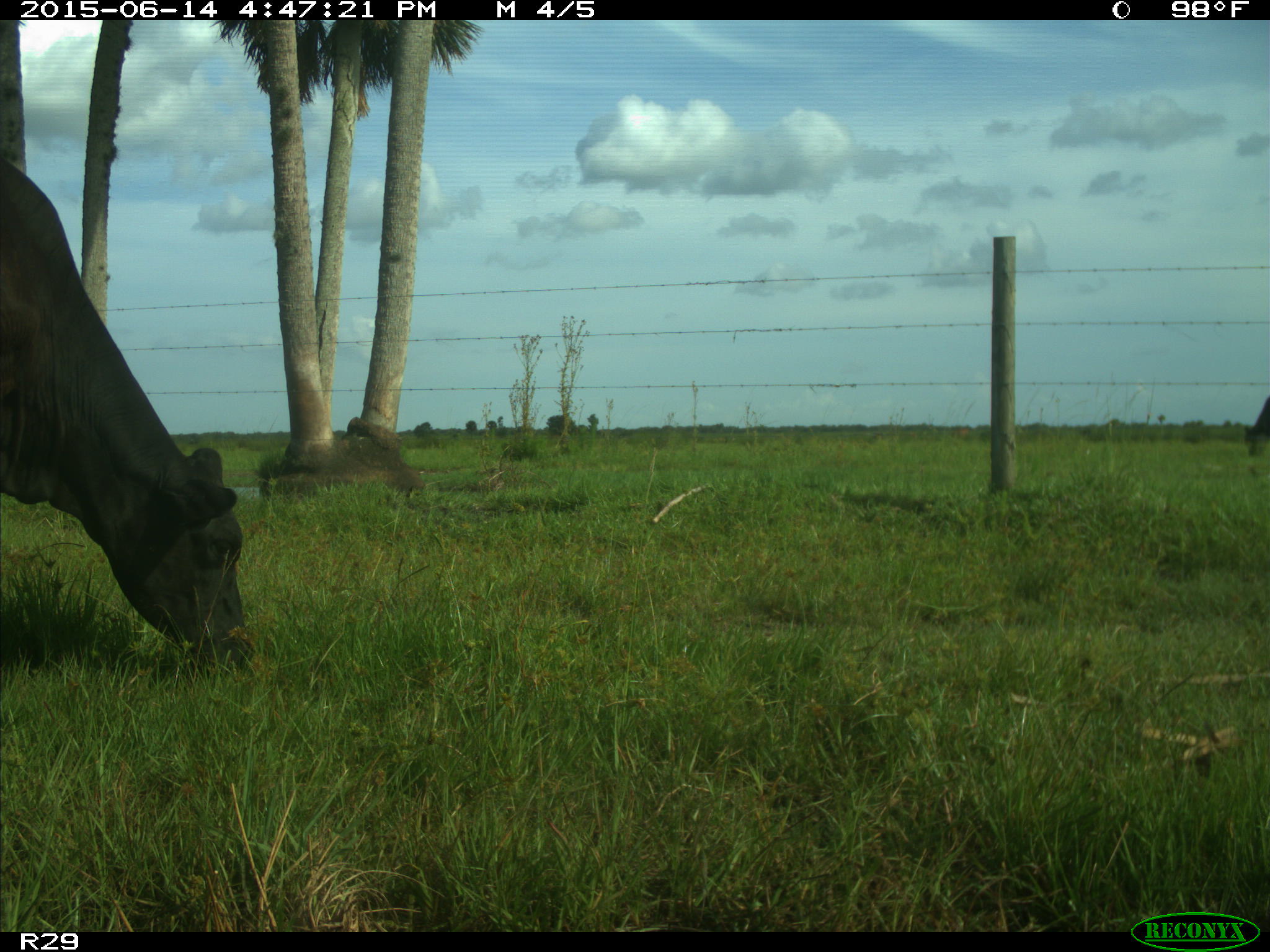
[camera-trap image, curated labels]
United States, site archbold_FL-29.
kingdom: Animalia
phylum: Chordata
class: Mammalia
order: Artiodactyla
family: Bovidae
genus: Bos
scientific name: Bos taurus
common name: domestic cow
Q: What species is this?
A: Bos taurus (domestic cow).